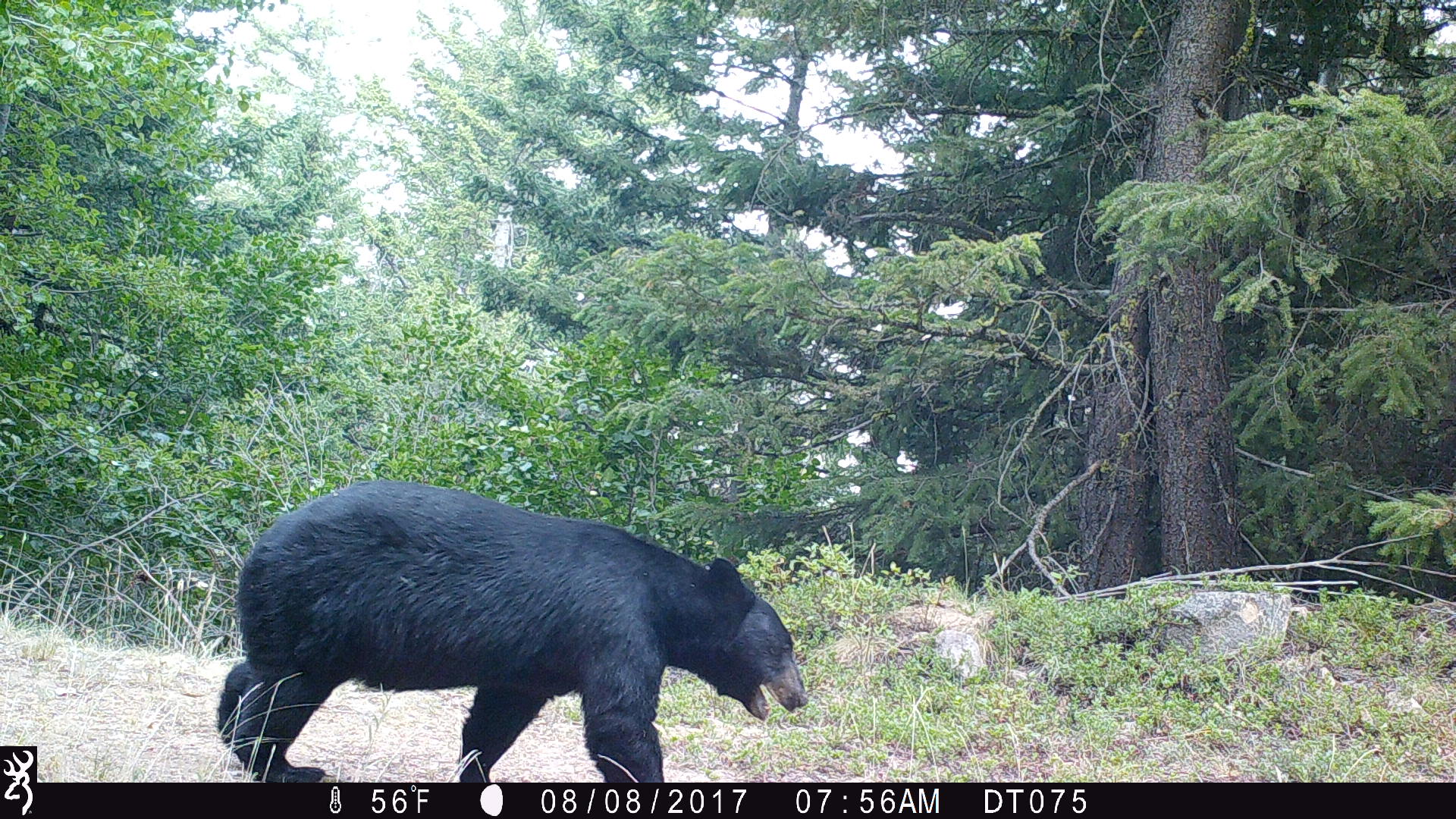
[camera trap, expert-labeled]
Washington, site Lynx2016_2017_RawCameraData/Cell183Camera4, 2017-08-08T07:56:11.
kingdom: Animalia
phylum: Chordata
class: Mammalia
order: Carnivora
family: Ursidae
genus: Ursus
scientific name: Ursus americanus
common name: american black bear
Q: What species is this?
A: Ursus americanus (american black bear).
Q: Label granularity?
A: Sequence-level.